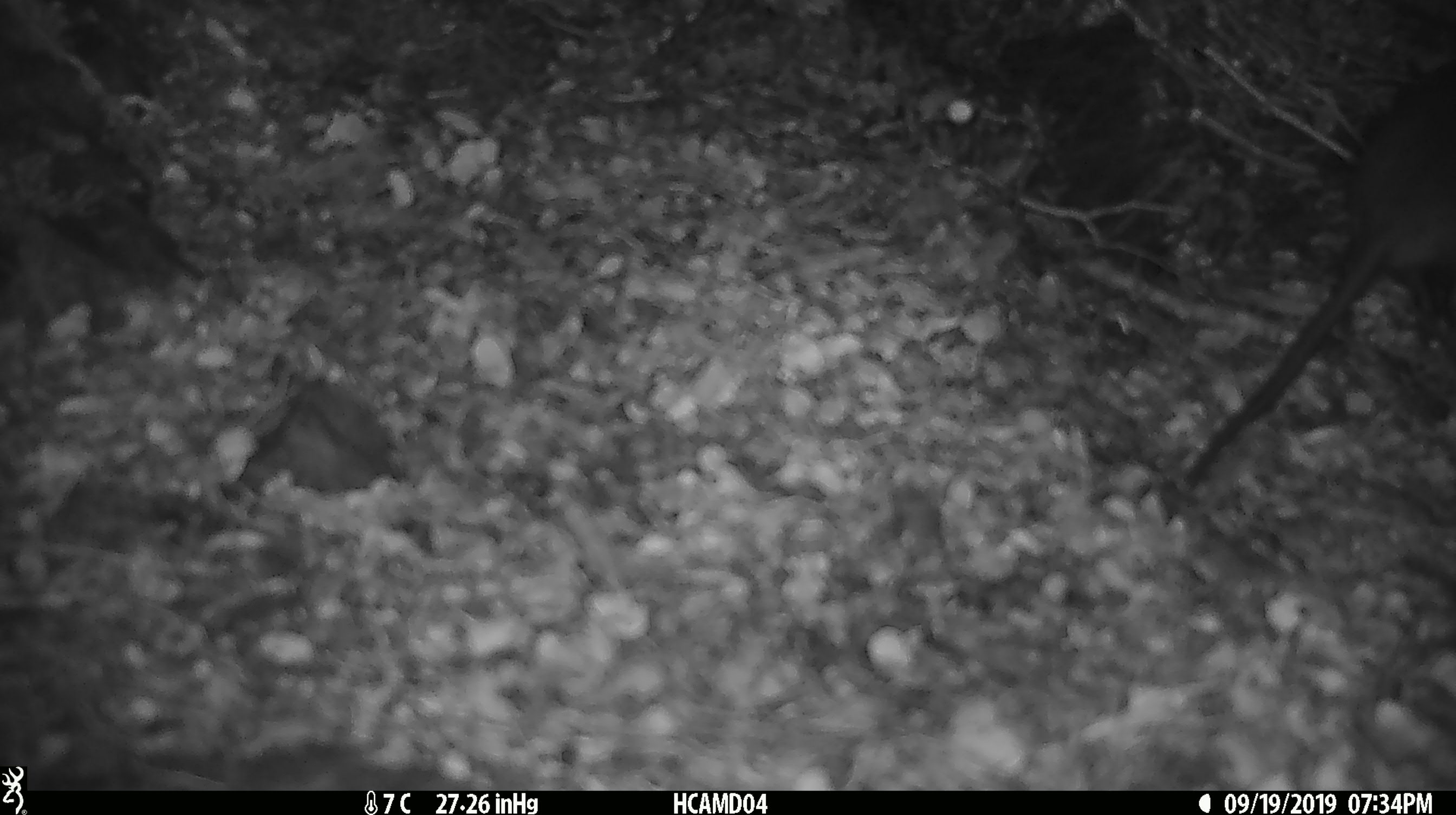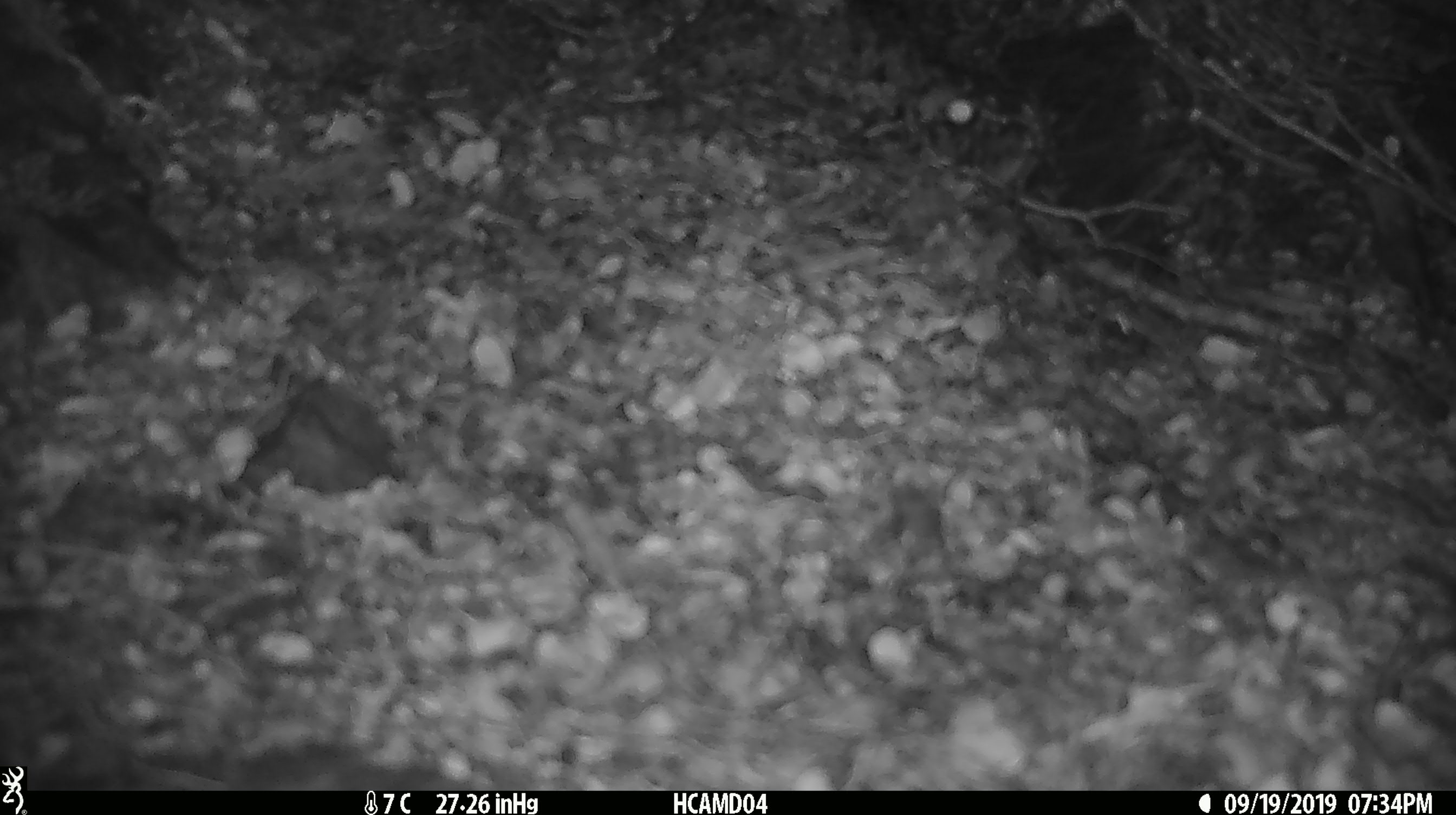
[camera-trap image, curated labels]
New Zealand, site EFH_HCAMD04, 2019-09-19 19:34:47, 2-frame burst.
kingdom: Animalia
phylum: Chordata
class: Mammalia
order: Rodentia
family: Muridae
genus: Mus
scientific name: Mus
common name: mouse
Mouse (Mus).